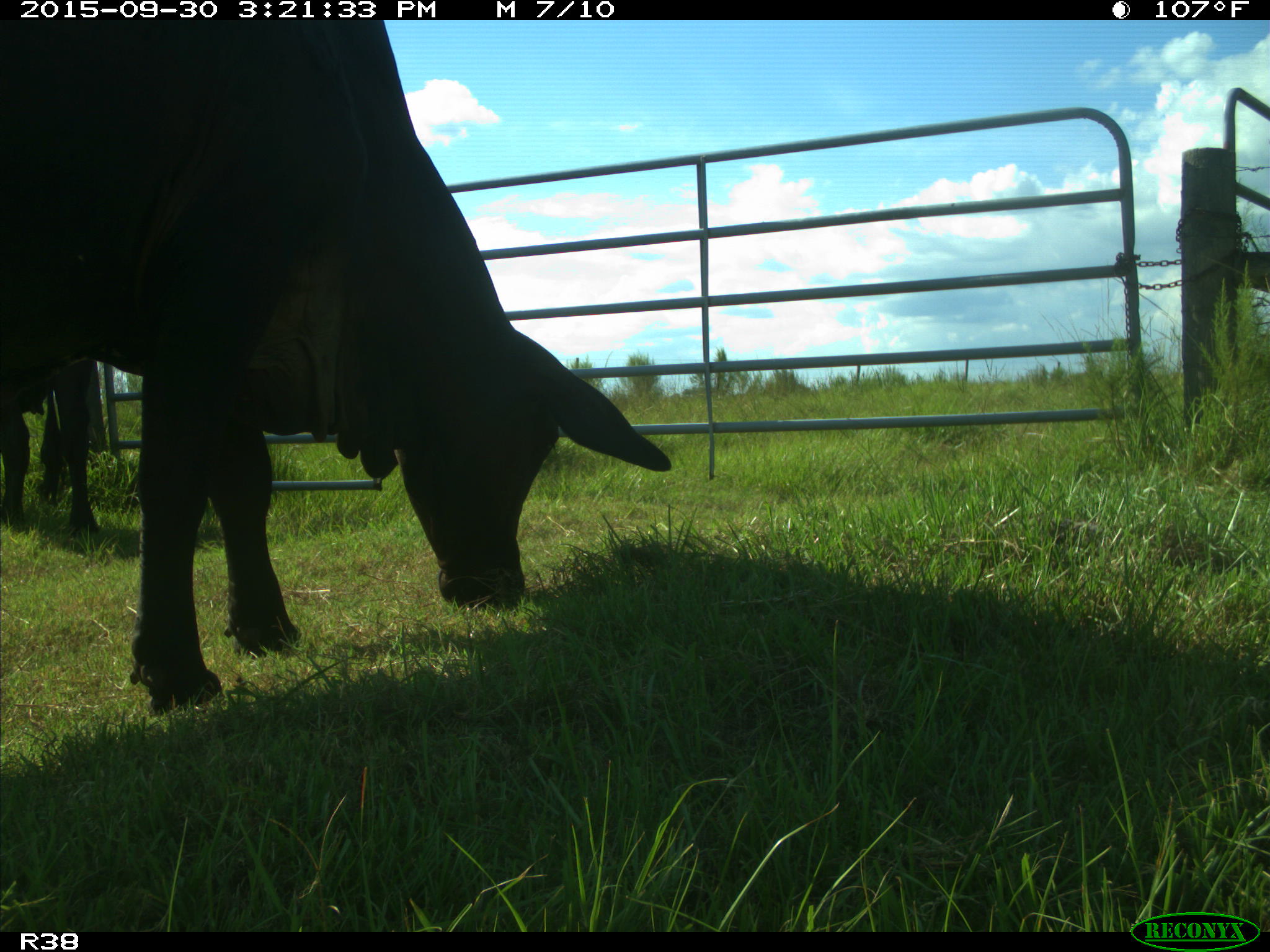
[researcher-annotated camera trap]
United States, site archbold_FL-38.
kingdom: Animalia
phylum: Chordata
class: Mammalia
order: Artiodactyla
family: Bovidae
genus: Bos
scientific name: Bos taurus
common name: domestic cow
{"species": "Bos taurus (domestic cow)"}